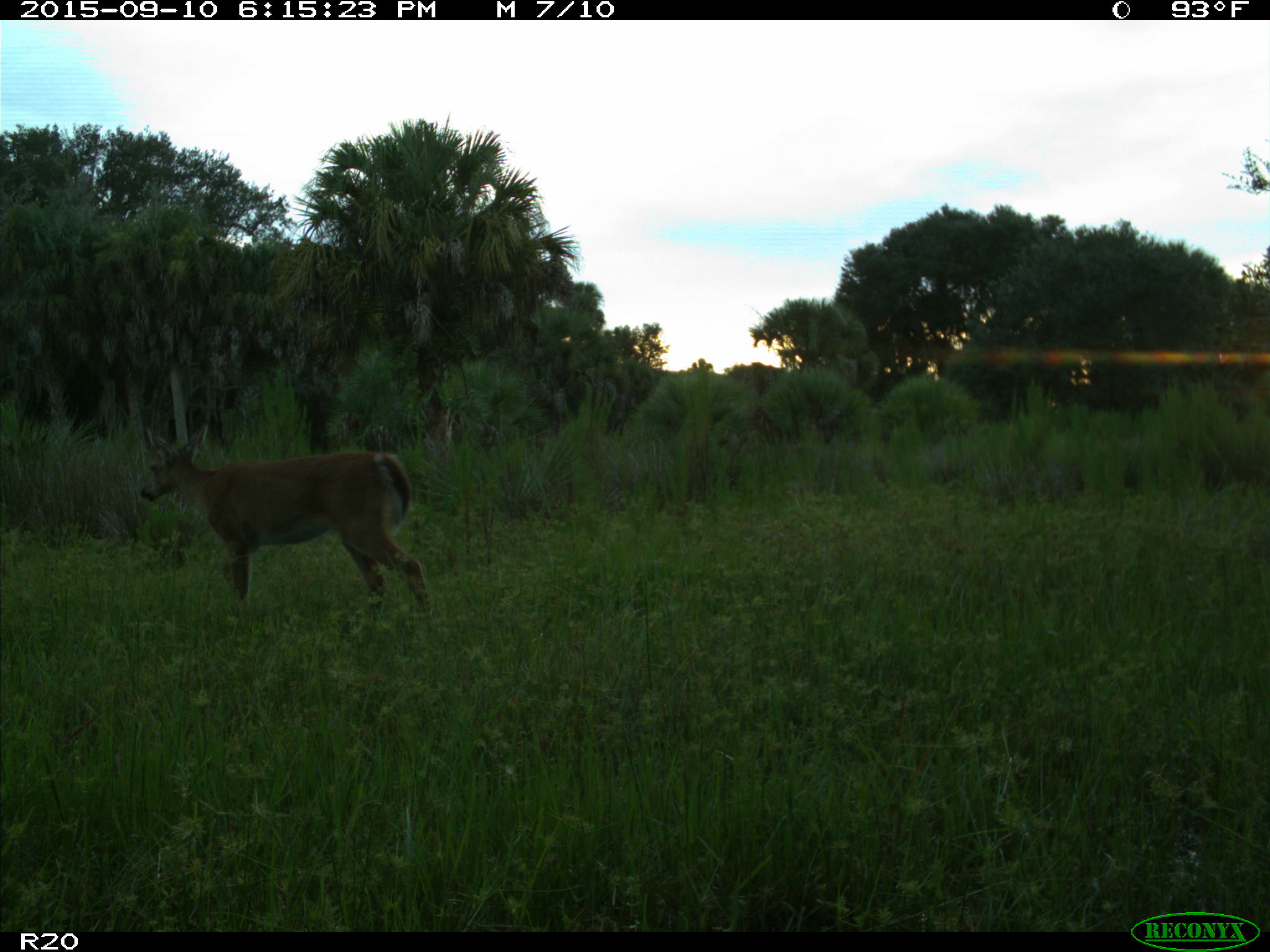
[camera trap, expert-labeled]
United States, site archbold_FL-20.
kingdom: Animalia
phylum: Chordata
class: Mammalia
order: Artiodactyla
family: Cervidae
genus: Odocoileus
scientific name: Odocoileus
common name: deer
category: unidentified deer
Unidentified deer (deer) (Odocoileus).